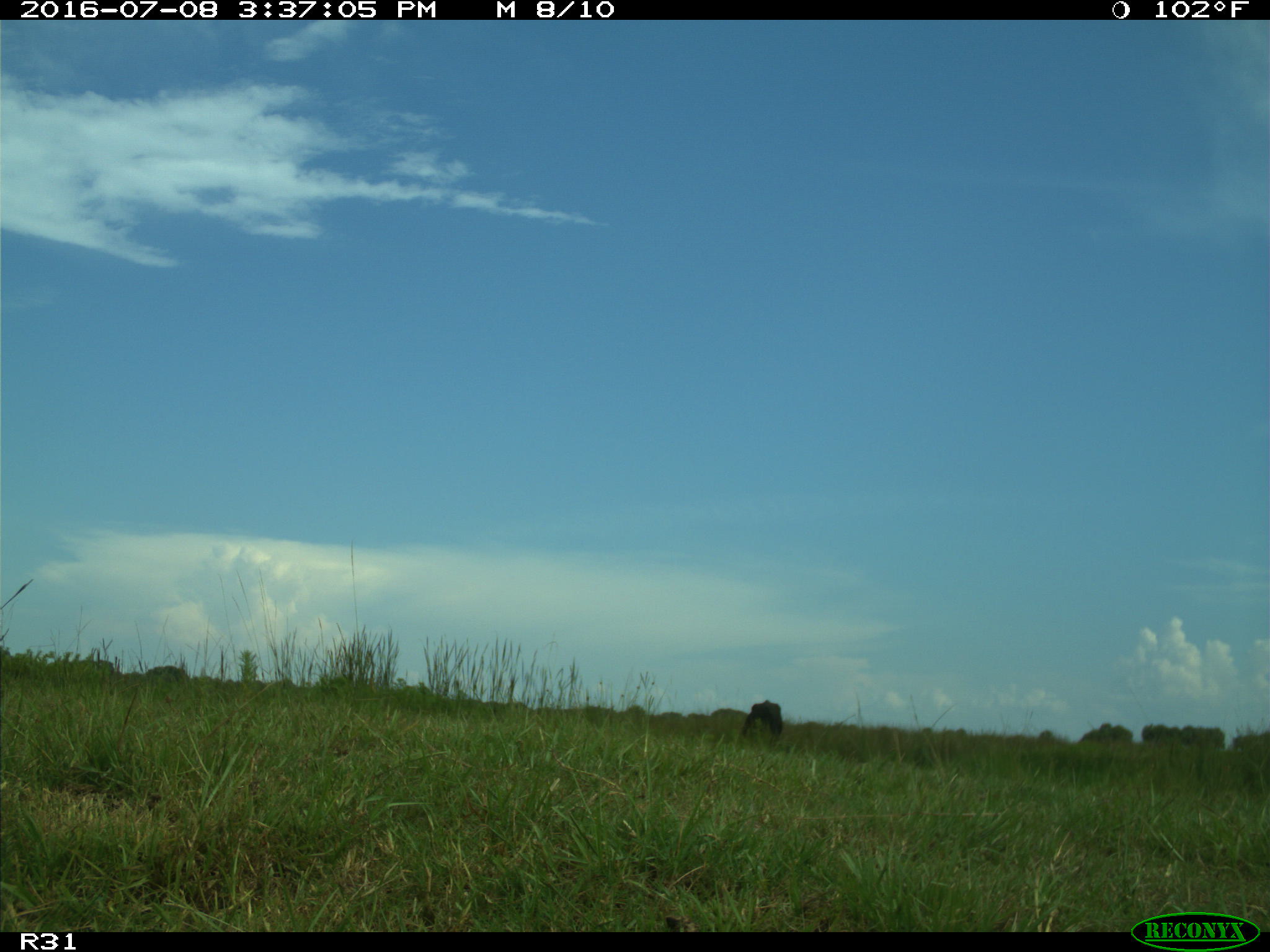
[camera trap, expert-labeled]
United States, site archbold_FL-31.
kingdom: Animalia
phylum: Chordata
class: Mammalia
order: Artiodactyla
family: Bovidae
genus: Bos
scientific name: Bos taurus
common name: domestic cow